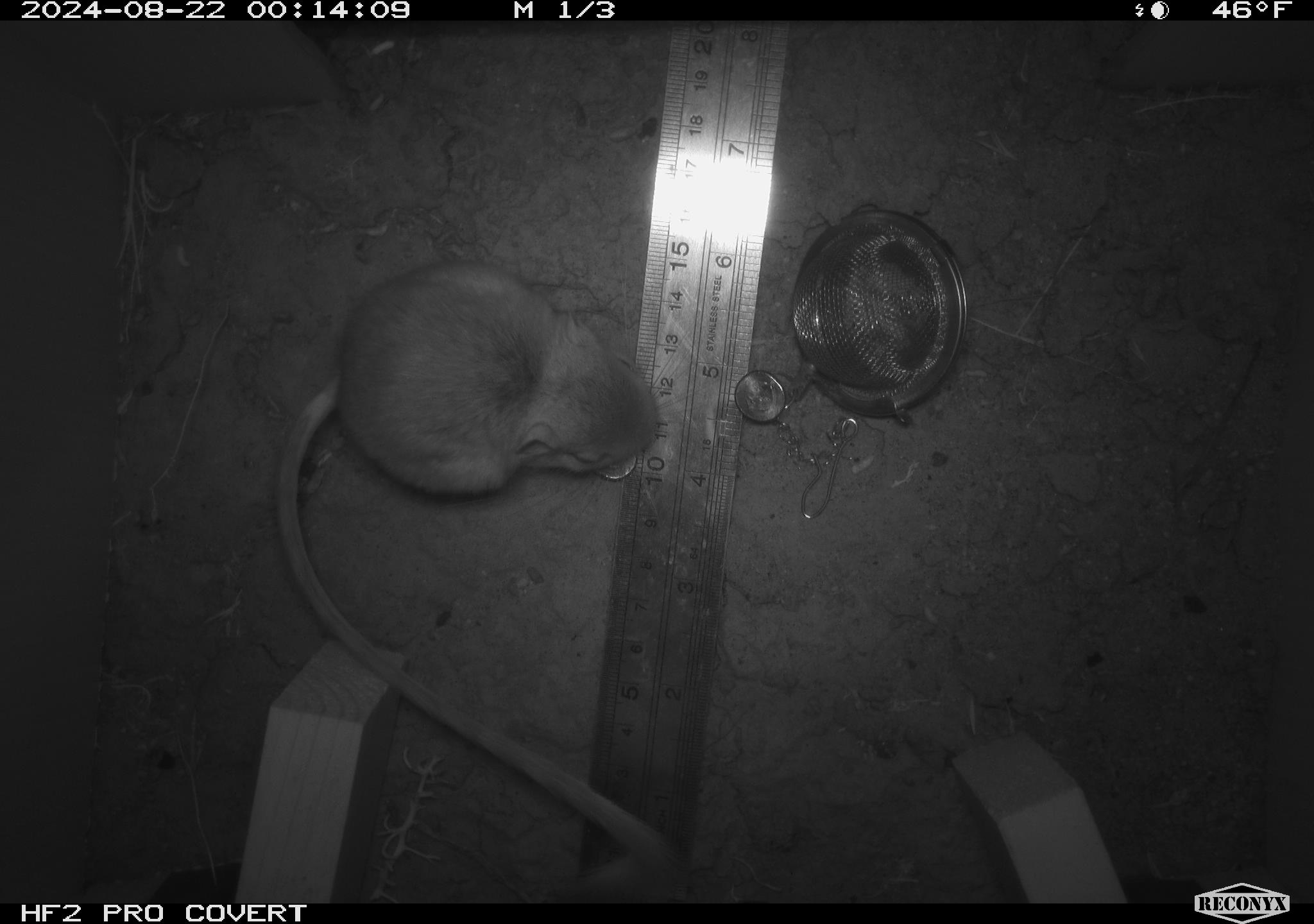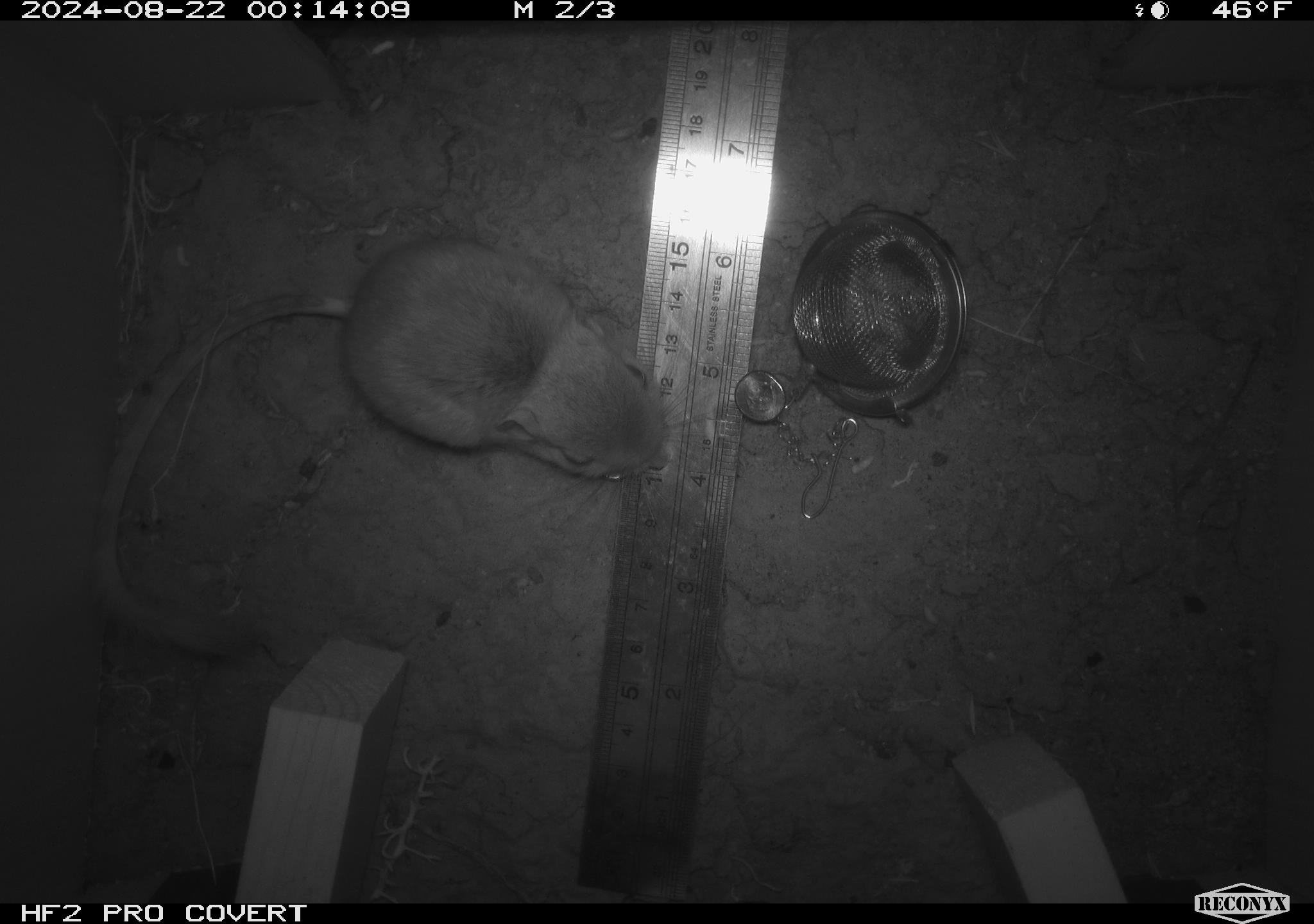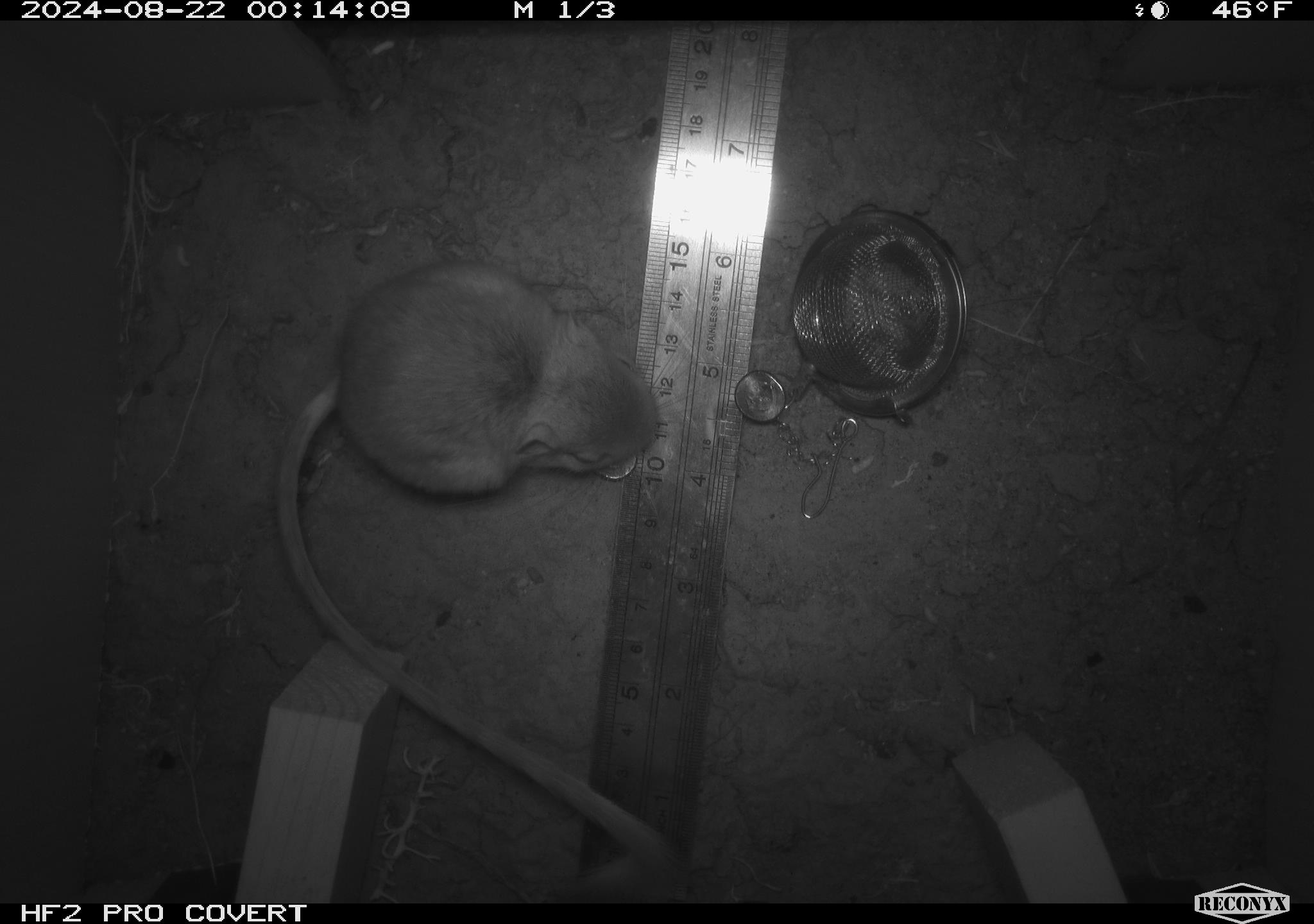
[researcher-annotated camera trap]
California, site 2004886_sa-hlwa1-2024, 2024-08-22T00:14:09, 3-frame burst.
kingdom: Animalia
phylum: Chordata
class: Mammalia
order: Rodentia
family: Heteromyidae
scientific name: Heteromyidae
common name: kangaroo rats and pocket mice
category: heteromyidae family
Heteromyidae family (kangaroo rats and pocket mice) (Heteromyidae).